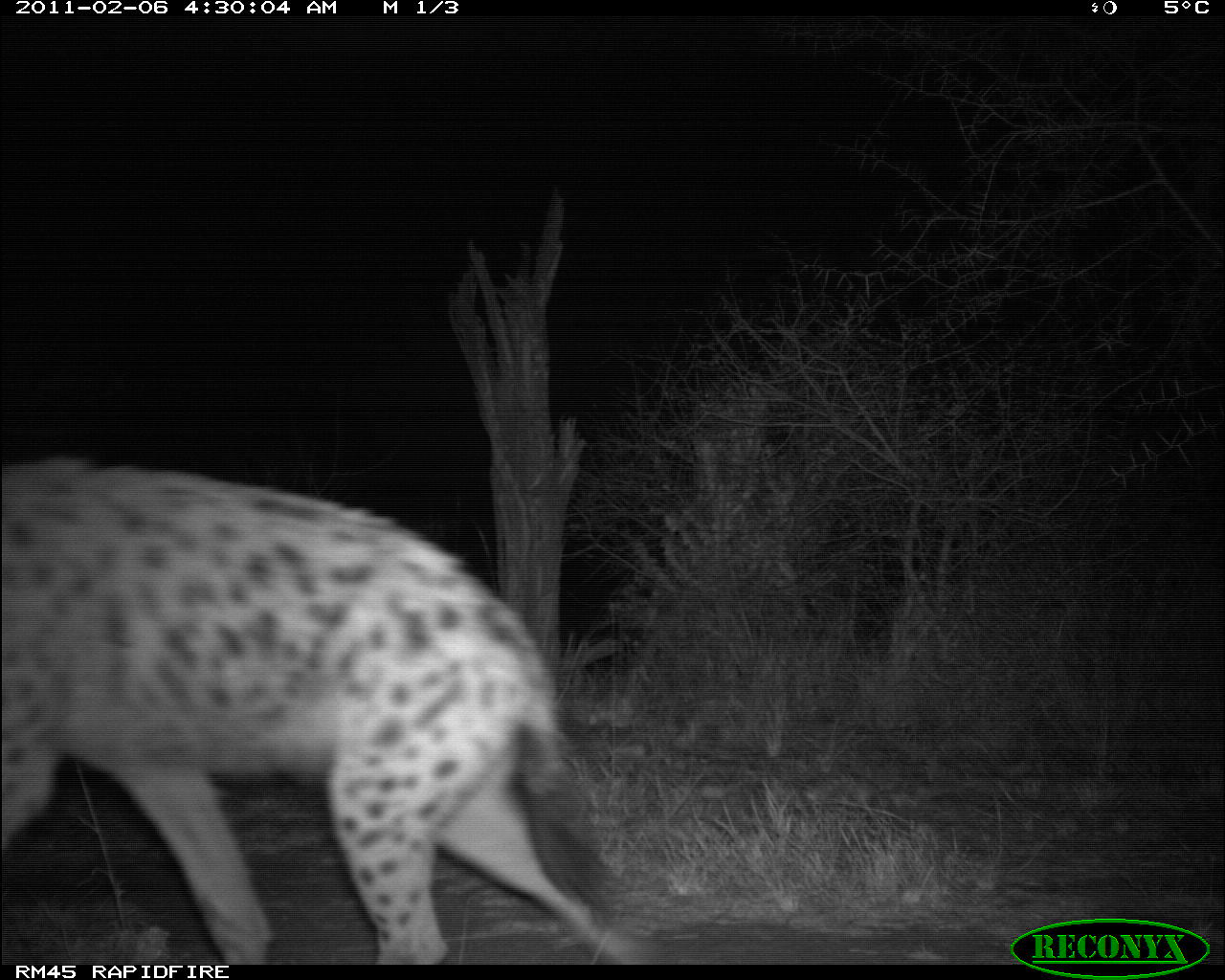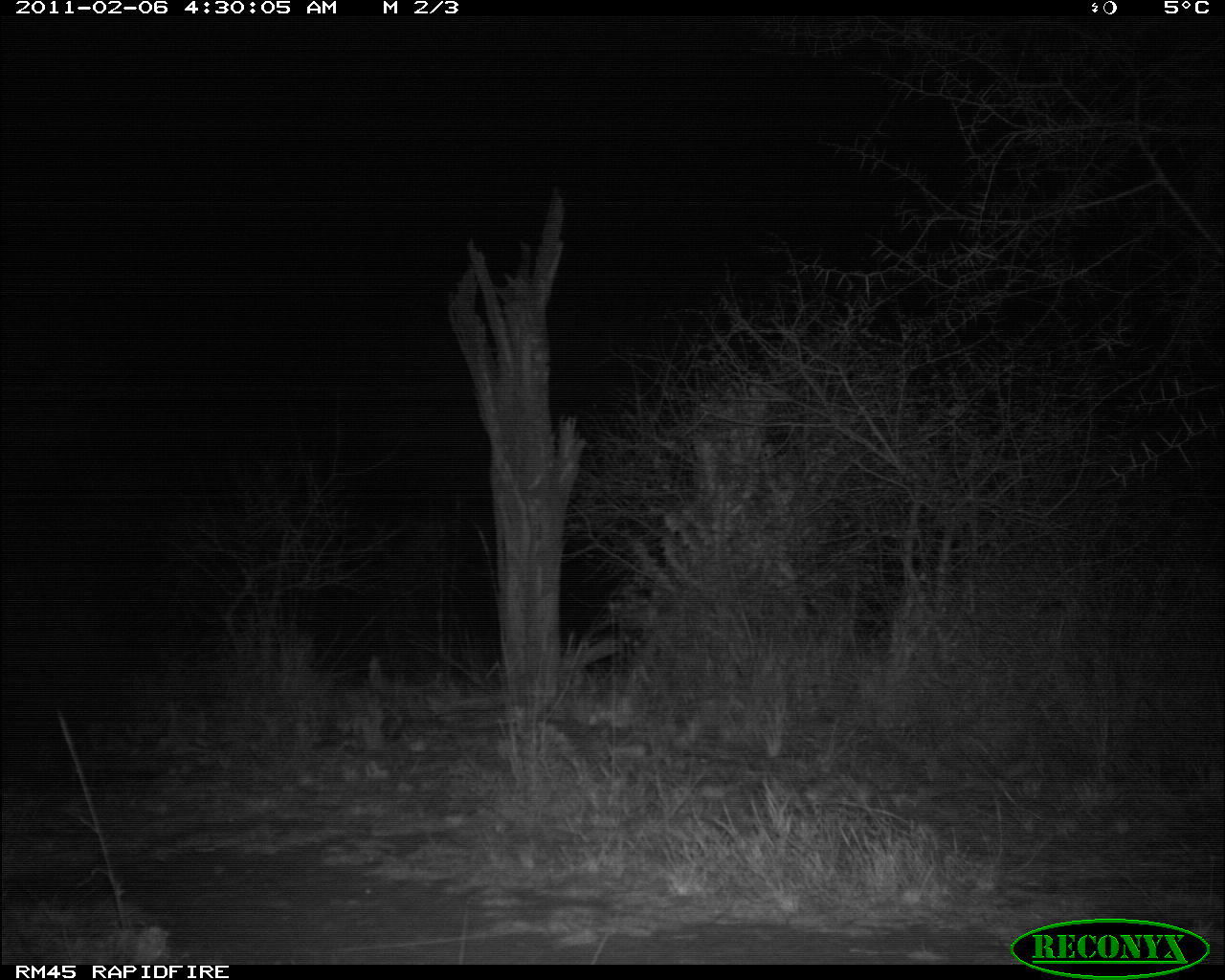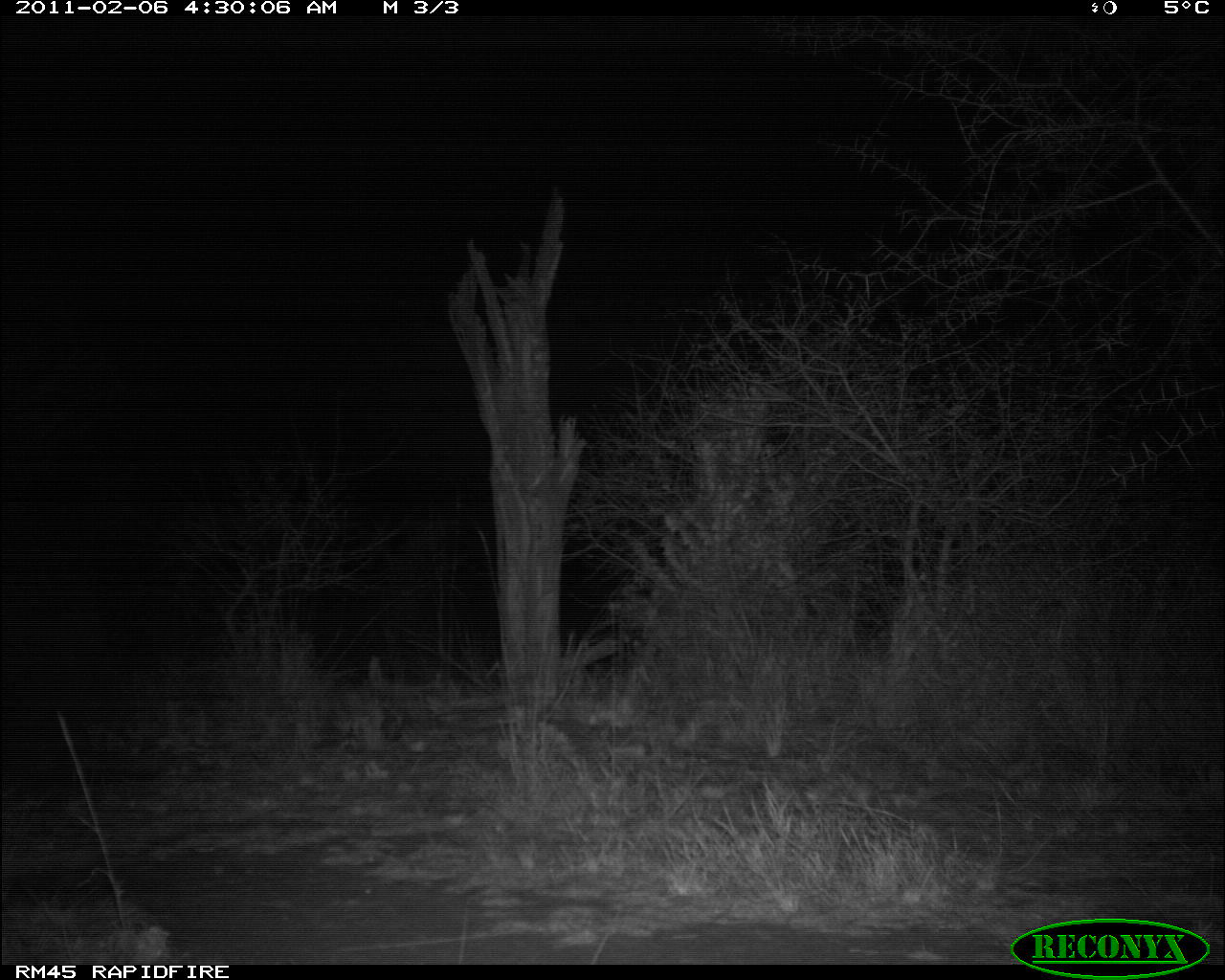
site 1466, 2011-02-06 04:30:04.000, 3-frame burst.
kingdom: Animalia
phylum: Chordata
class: Mammalia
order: Carnivora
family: Hyaenidae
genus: Crocuta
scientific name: Crocuta crocuta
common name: spotted hyena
Crocuta crocuta (spotted hyena), count 1.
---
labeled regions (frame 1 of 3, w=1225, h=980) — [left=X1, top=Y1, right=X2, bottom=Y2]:
crocuta crocuta: [left=1, top=454, right=663, bottom=965]